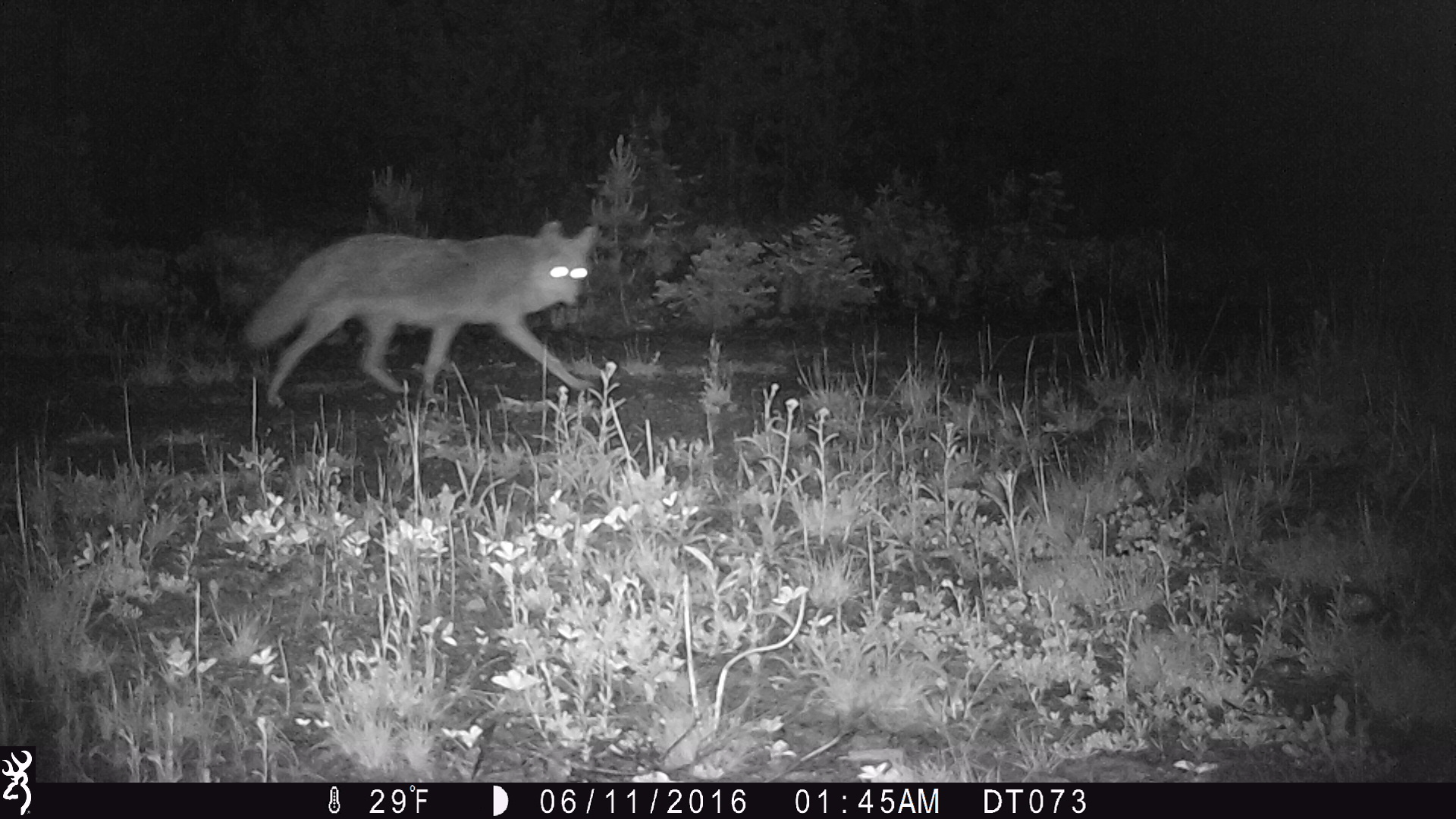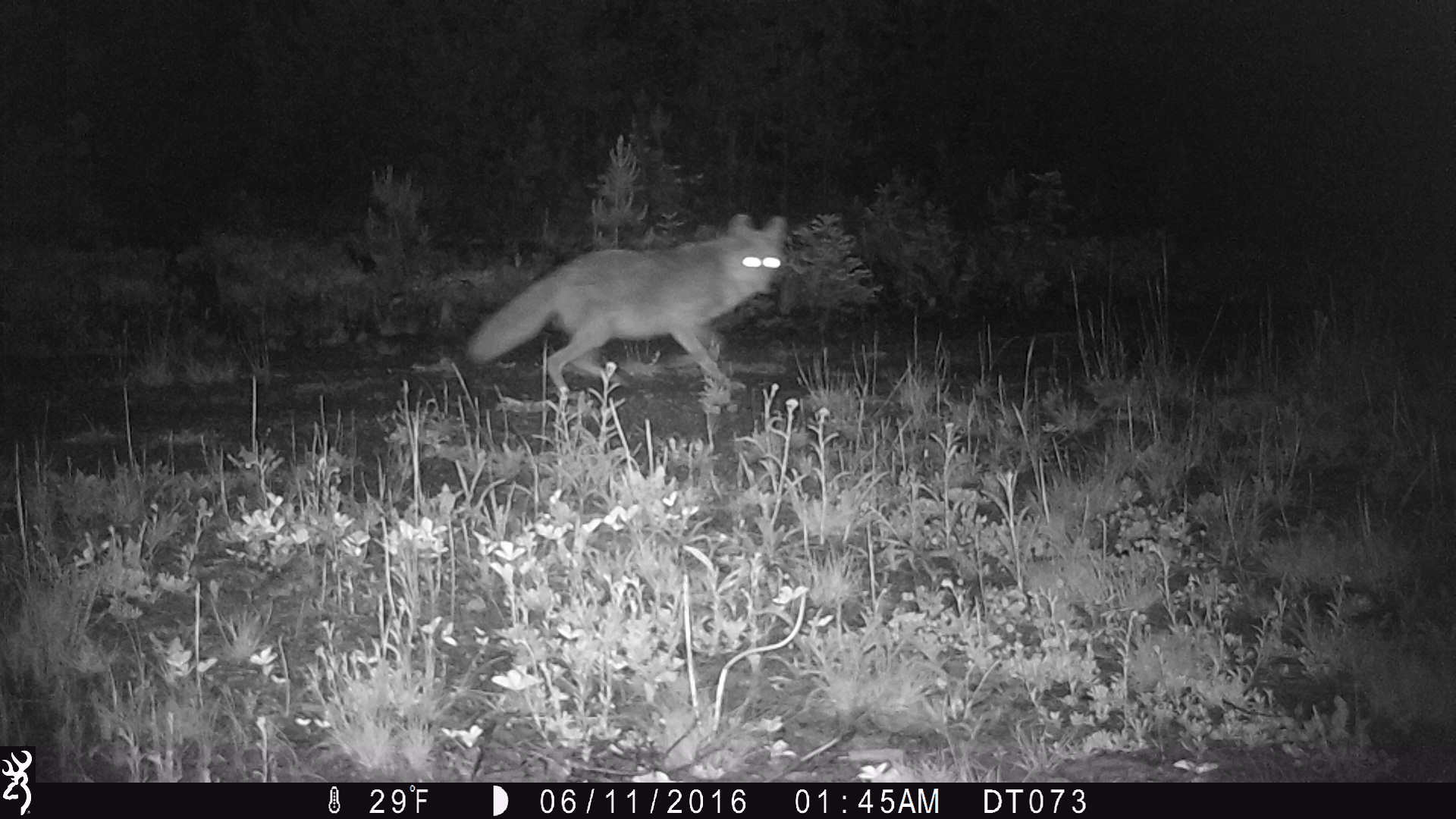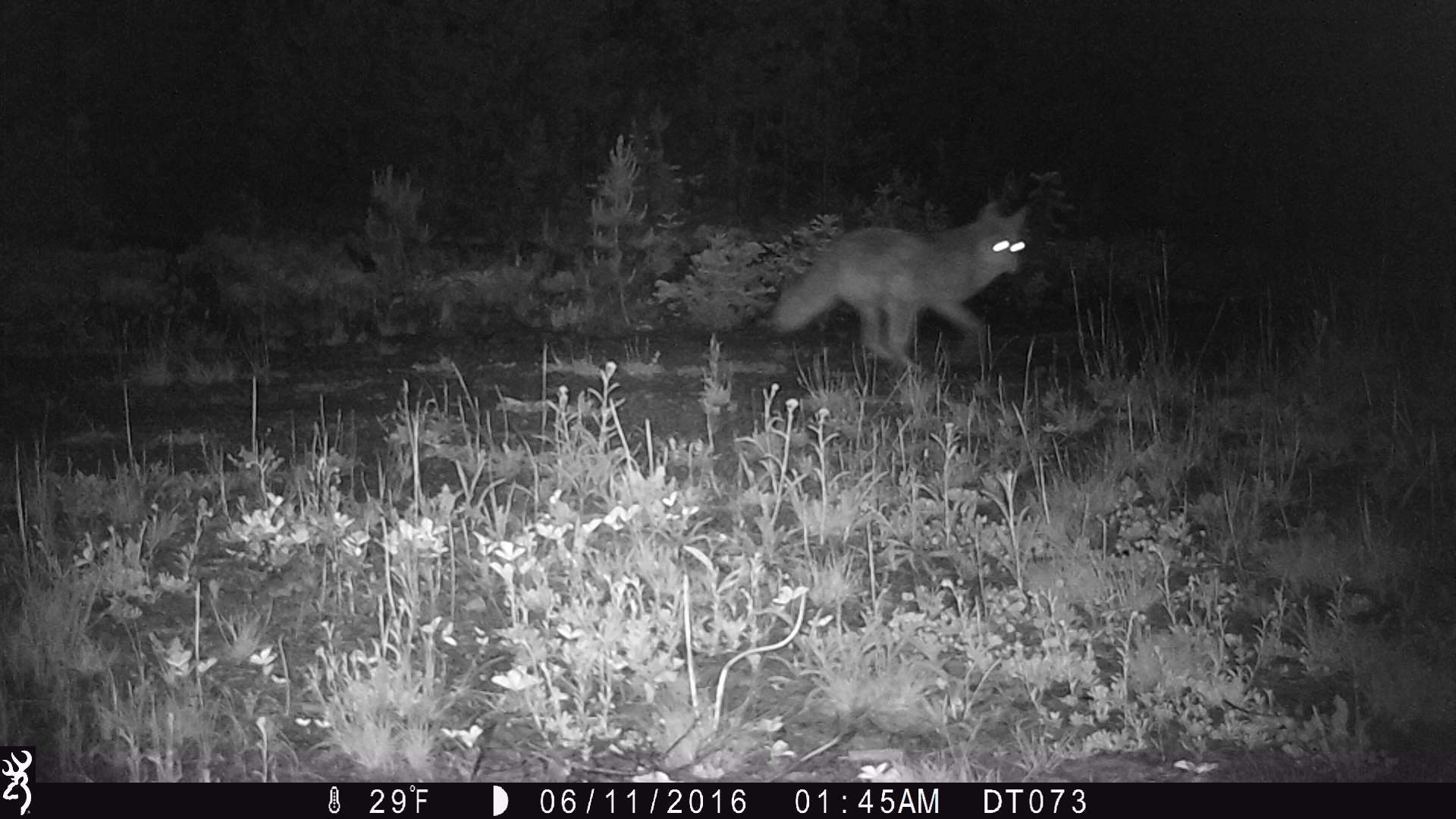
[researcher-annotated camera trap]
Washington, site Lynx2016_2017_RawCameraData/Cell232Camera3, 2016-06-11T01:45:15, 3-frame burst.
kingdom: Animalia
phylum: Chordata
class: Mammalia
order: Carnivora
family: Canidae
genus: Canis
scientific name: Canis latrans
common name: coyote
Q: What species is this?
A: Canis latrans (coyote).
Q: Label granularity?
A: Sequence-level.